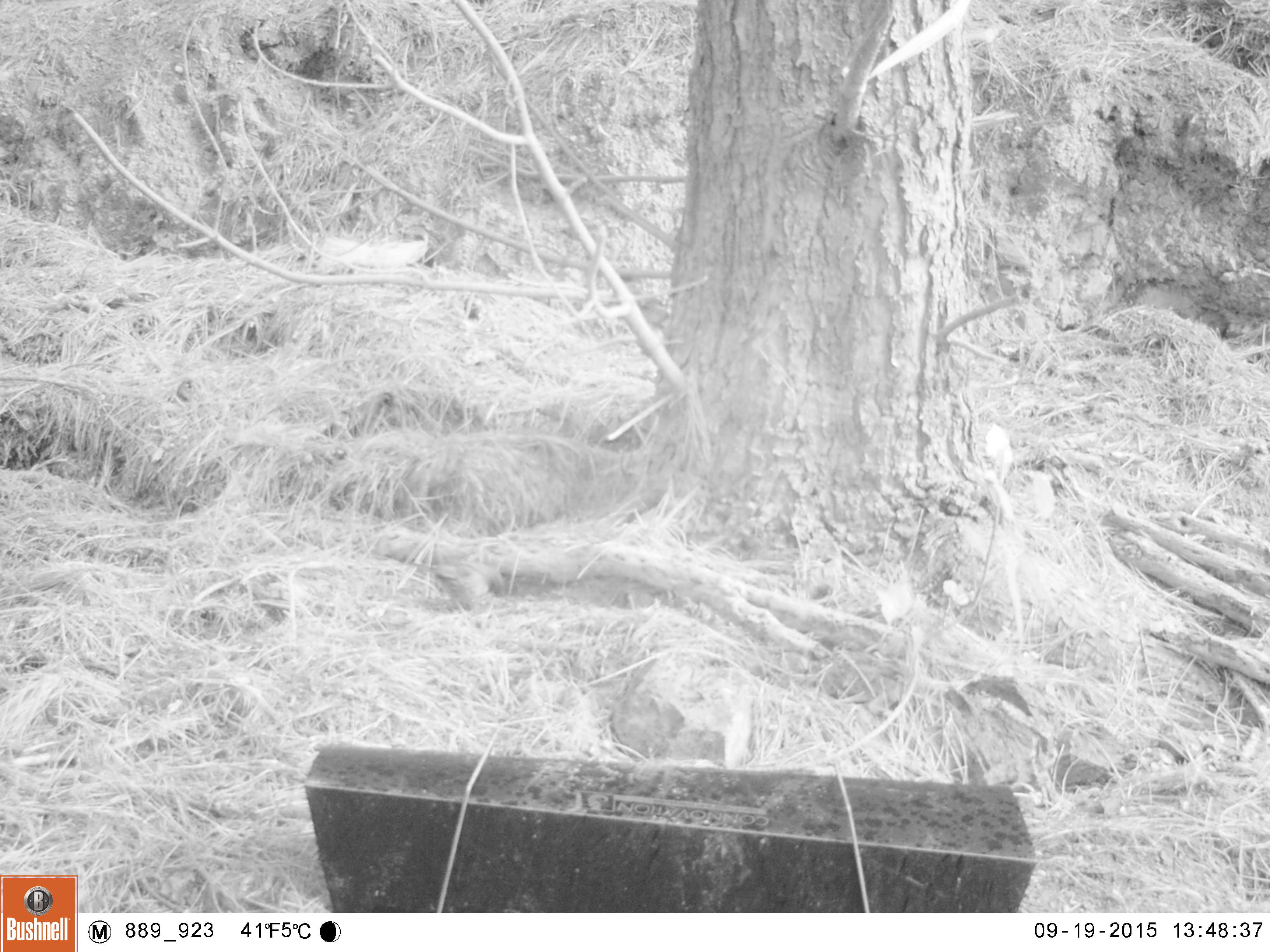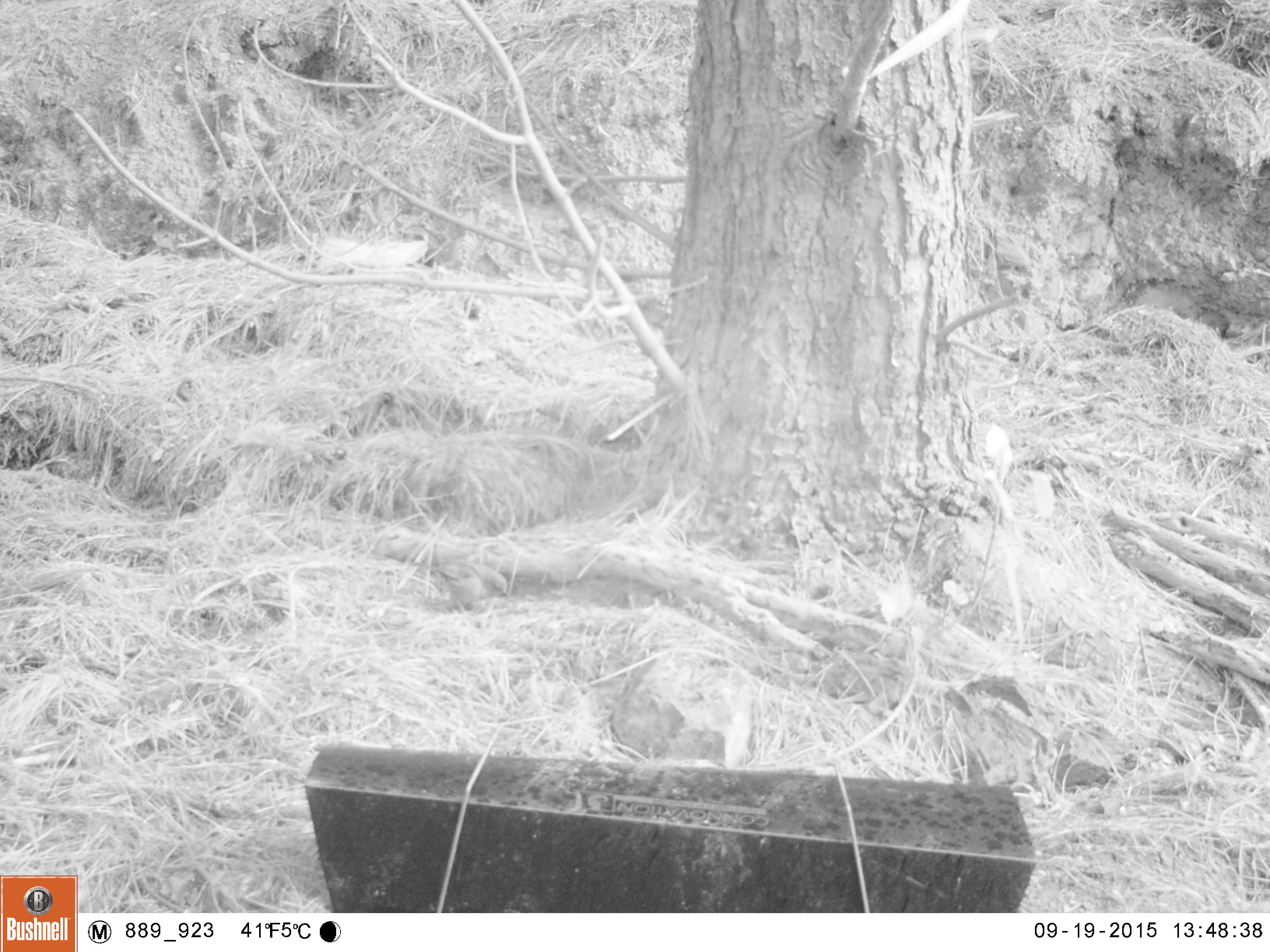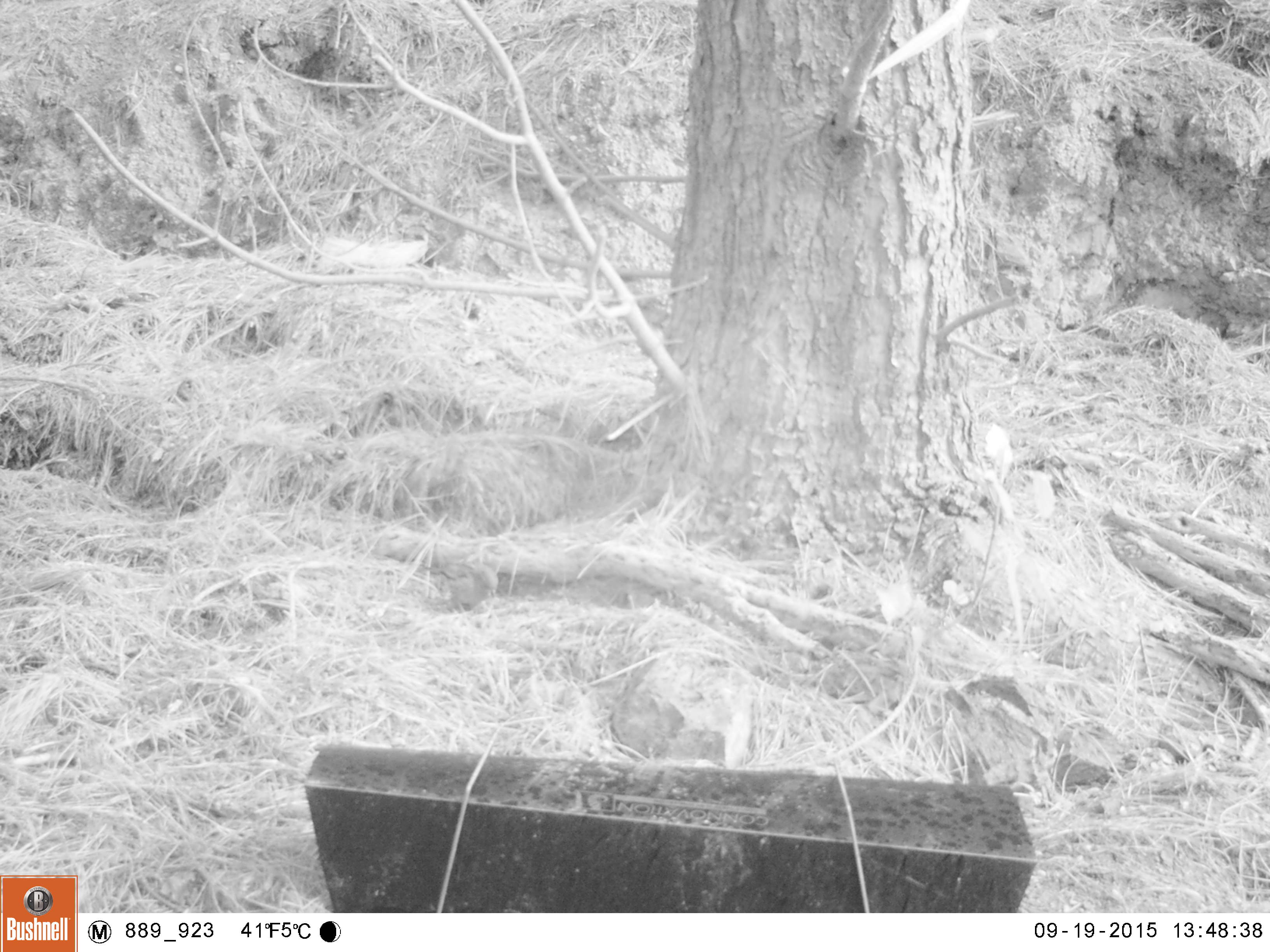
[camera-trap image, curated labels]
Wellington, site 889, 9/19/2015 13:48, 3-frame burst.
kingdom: Animalia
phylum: Chordata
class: Aves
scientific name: Aves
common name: bird